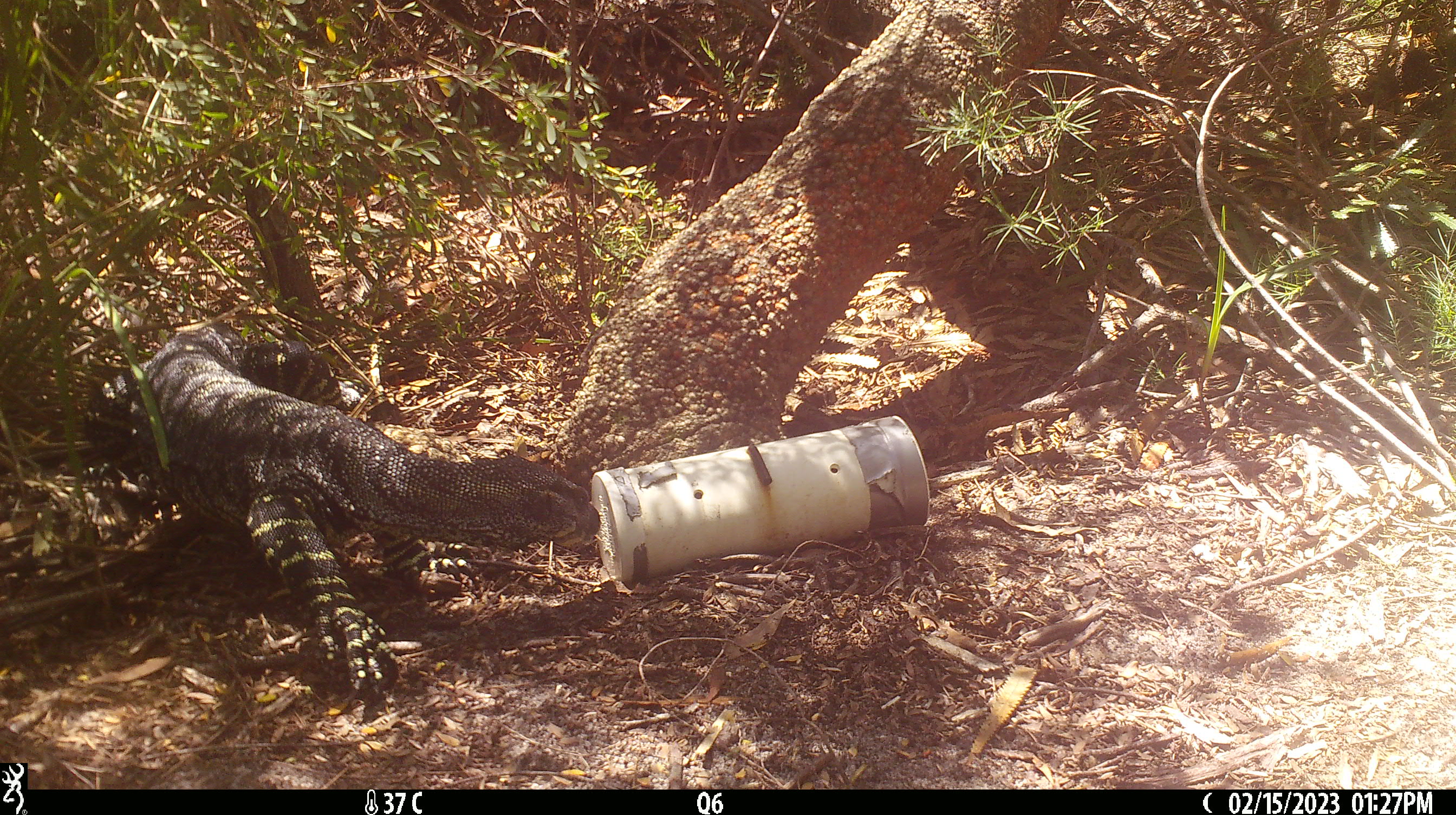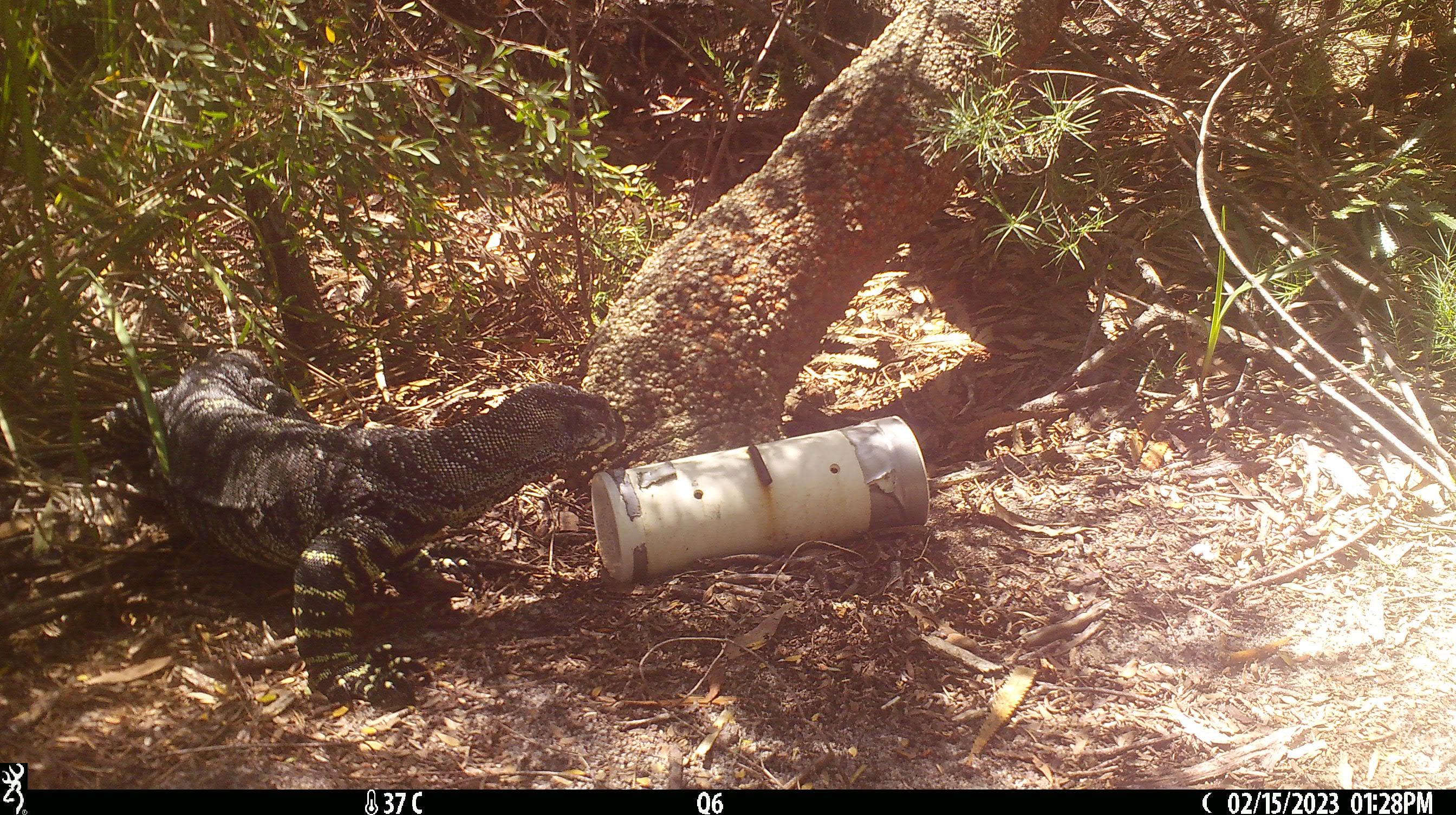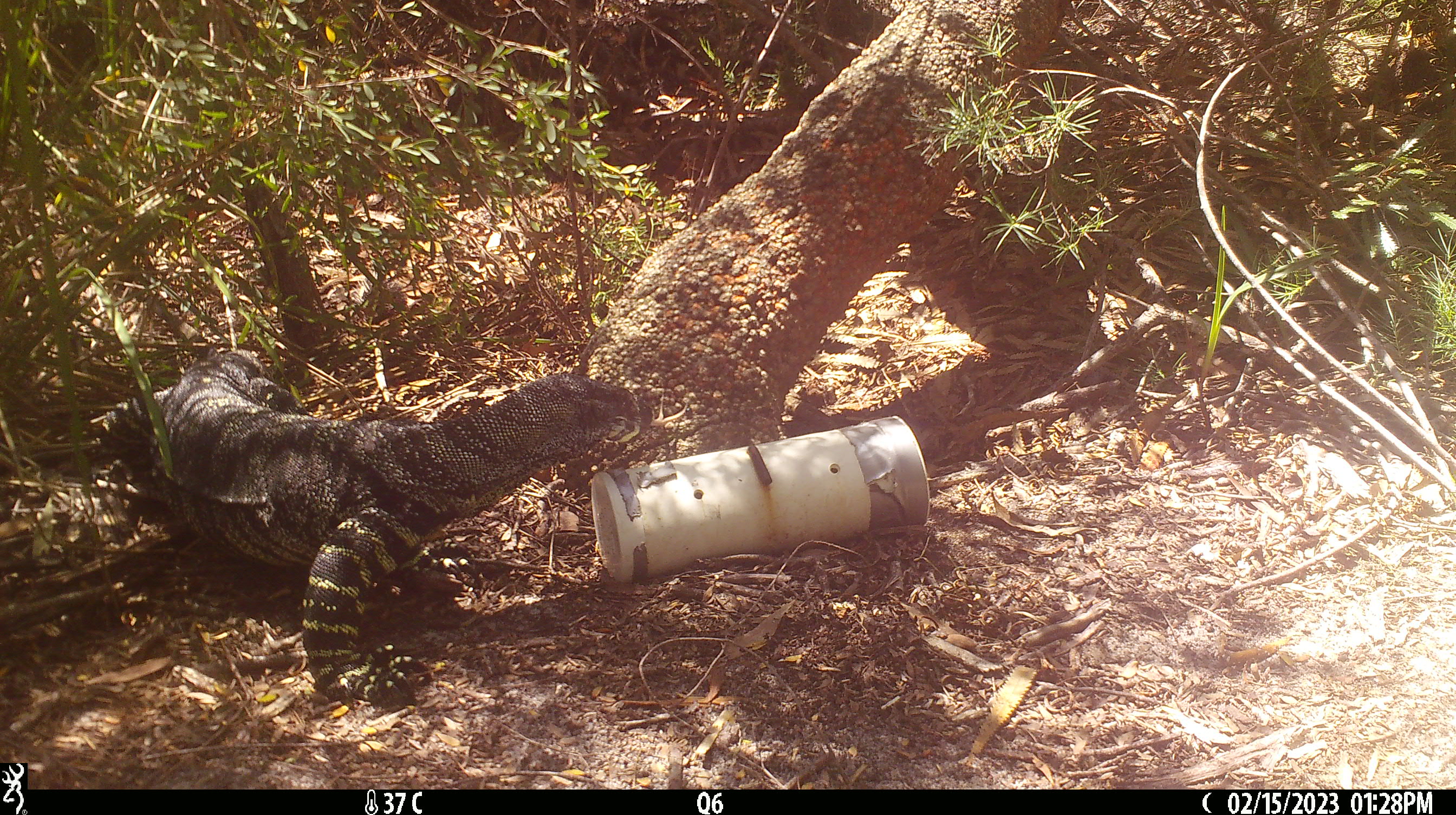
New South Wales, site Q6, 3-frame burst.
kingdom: Animalia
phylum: Chordata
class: Reptilia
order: Squamata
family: Varanidae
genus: Varanus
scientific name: Varanus varius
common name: lace monitor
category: goanna